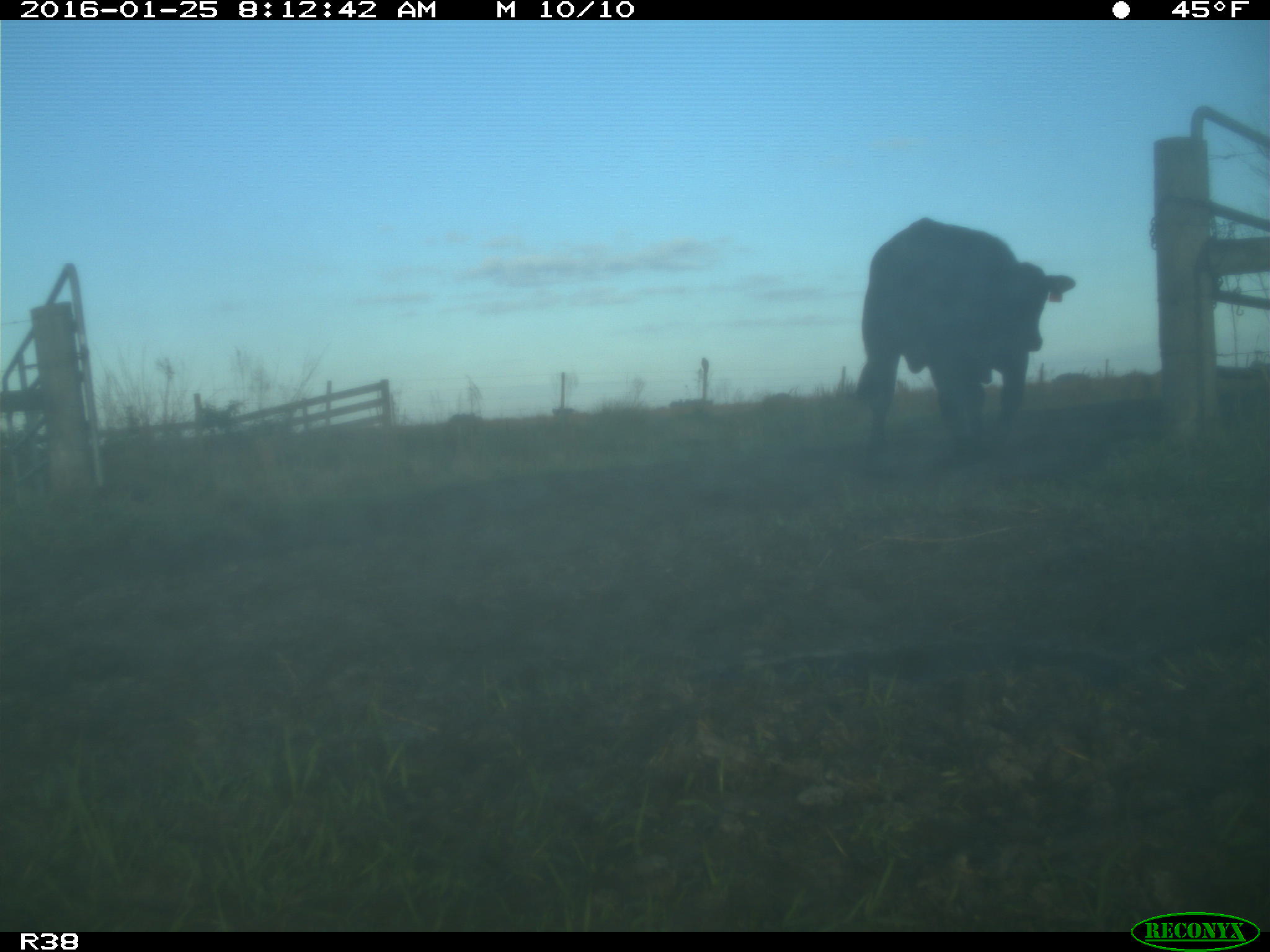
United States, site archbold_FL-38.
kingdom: Animalia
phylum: Chordata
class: Mammalia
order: Artiodactyla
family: Bovidae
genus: Bos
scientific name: Bos taurus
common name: domestic cow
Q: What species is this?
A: Bos taurus (domestic cow).